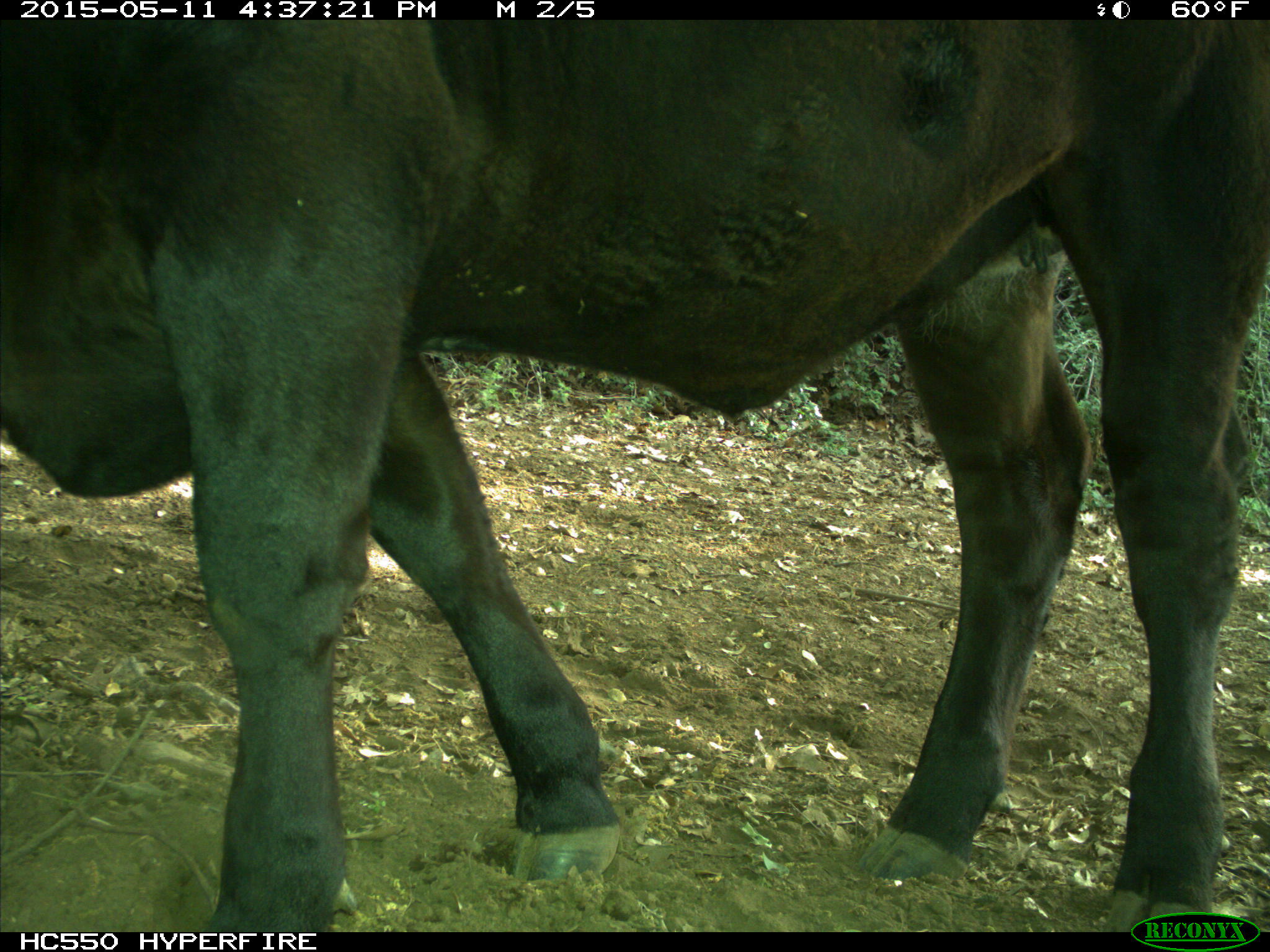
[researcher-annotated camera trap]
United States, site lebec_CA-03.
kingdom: Animalia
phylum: Chordata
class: Mammalia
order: Artiodactyla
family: Bovidae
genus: Bos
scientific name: Bos taurus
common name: domestic cow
Bos taurus (domestic cow).